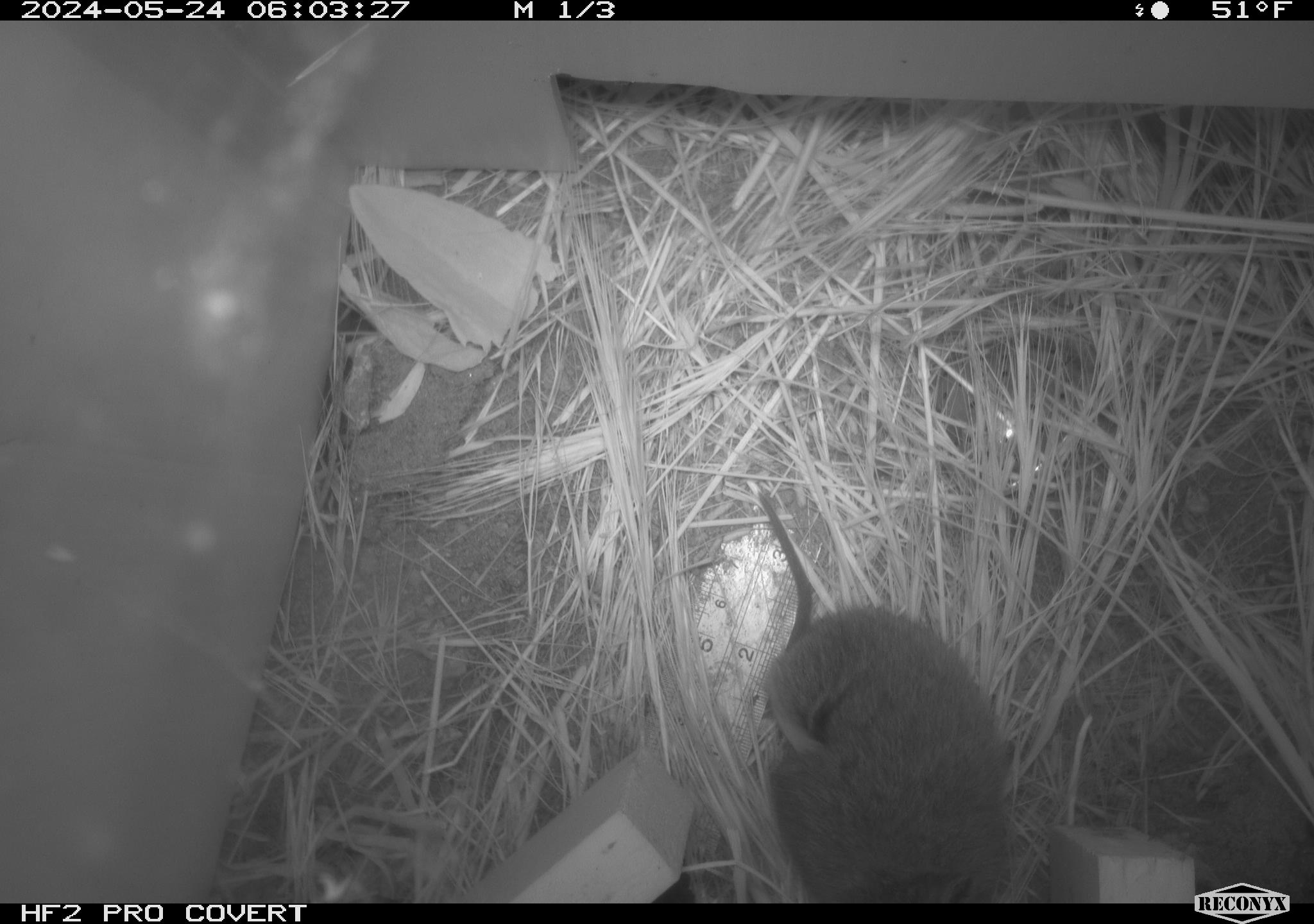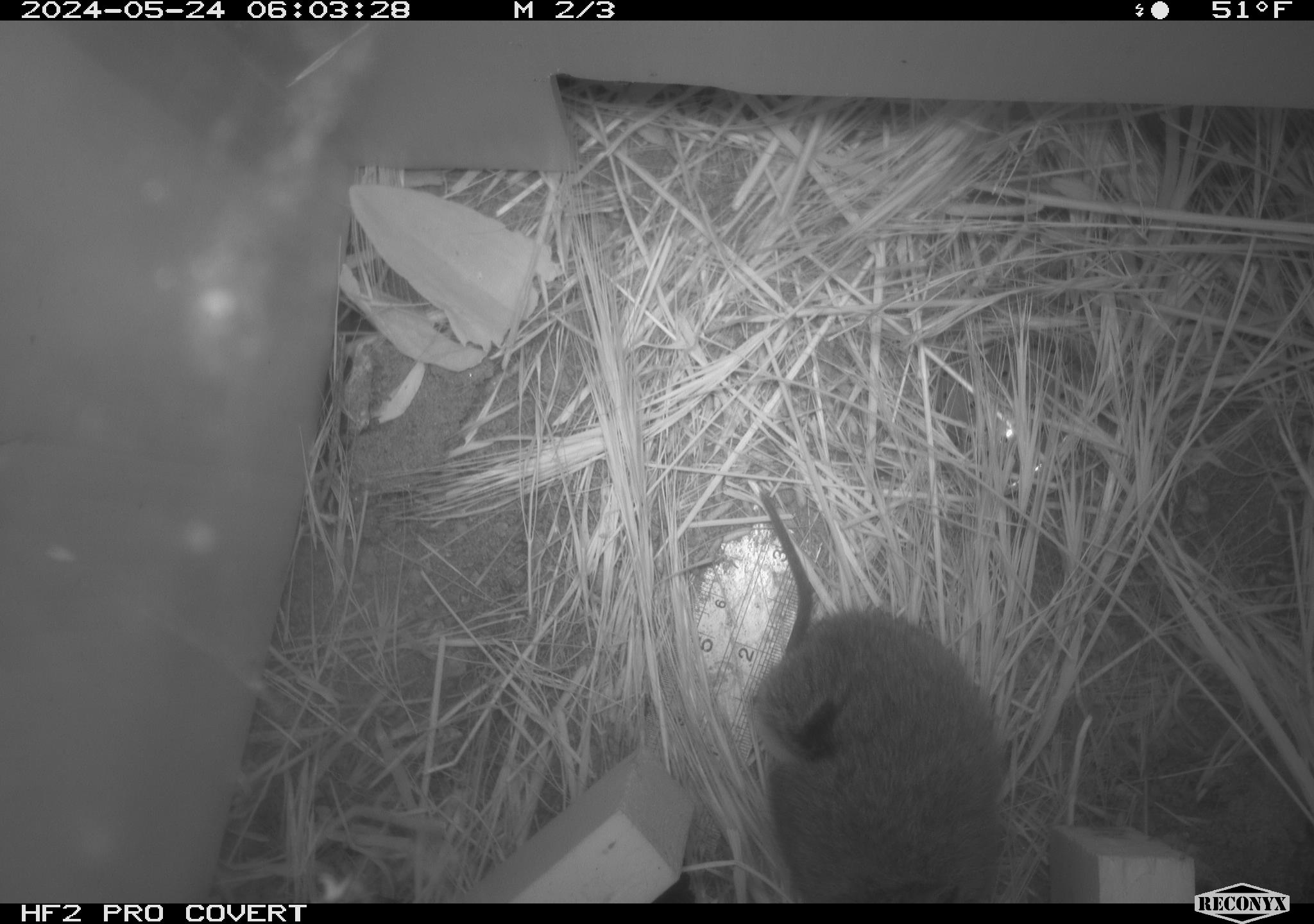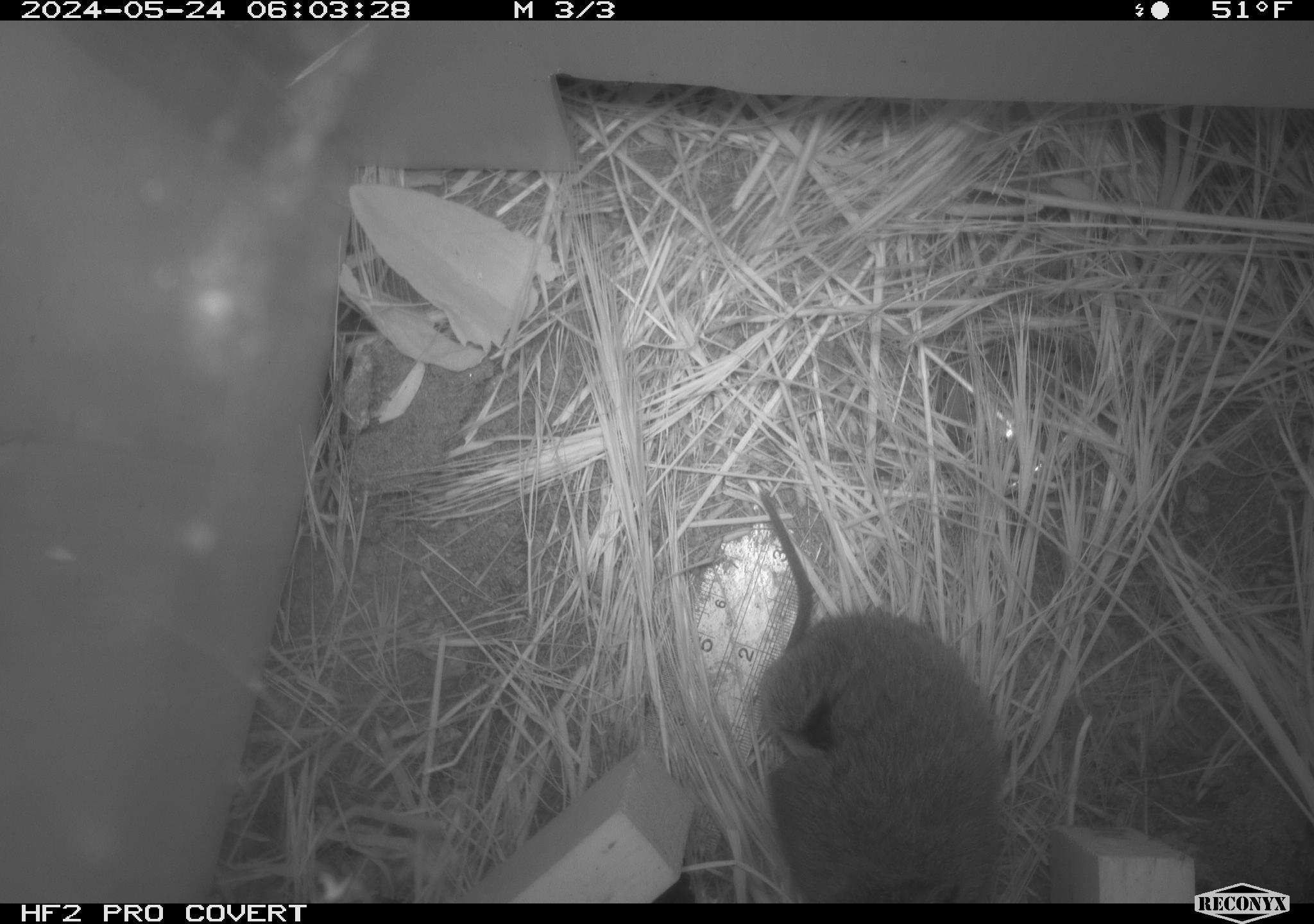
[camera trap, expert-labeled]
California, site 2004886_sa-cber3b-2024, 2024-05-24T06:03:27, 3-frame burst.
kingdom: Animalia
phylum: Chordata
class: Mammalia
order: Rodentia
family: Cricetidae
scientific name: Arvicolinae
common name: voles, lemmings, and muskrats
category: arvicolinae subfamily